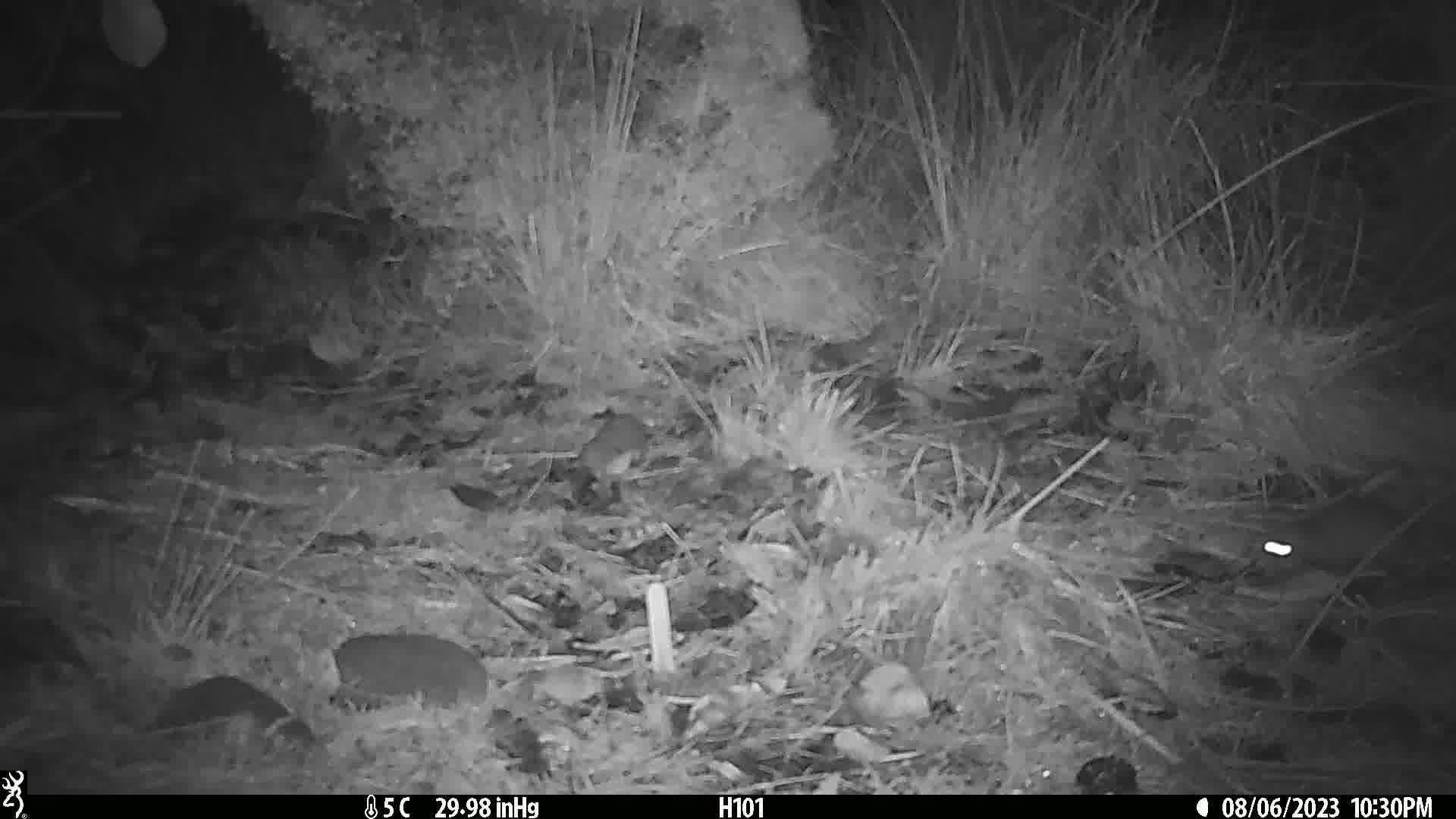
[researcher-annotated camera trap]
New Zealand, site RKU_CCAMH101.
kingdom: Animalia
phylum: Chordata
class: Mammalia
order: Rodentia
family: Muridae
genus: Rattus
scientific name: Rattus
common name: rat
Rat (Rattus).